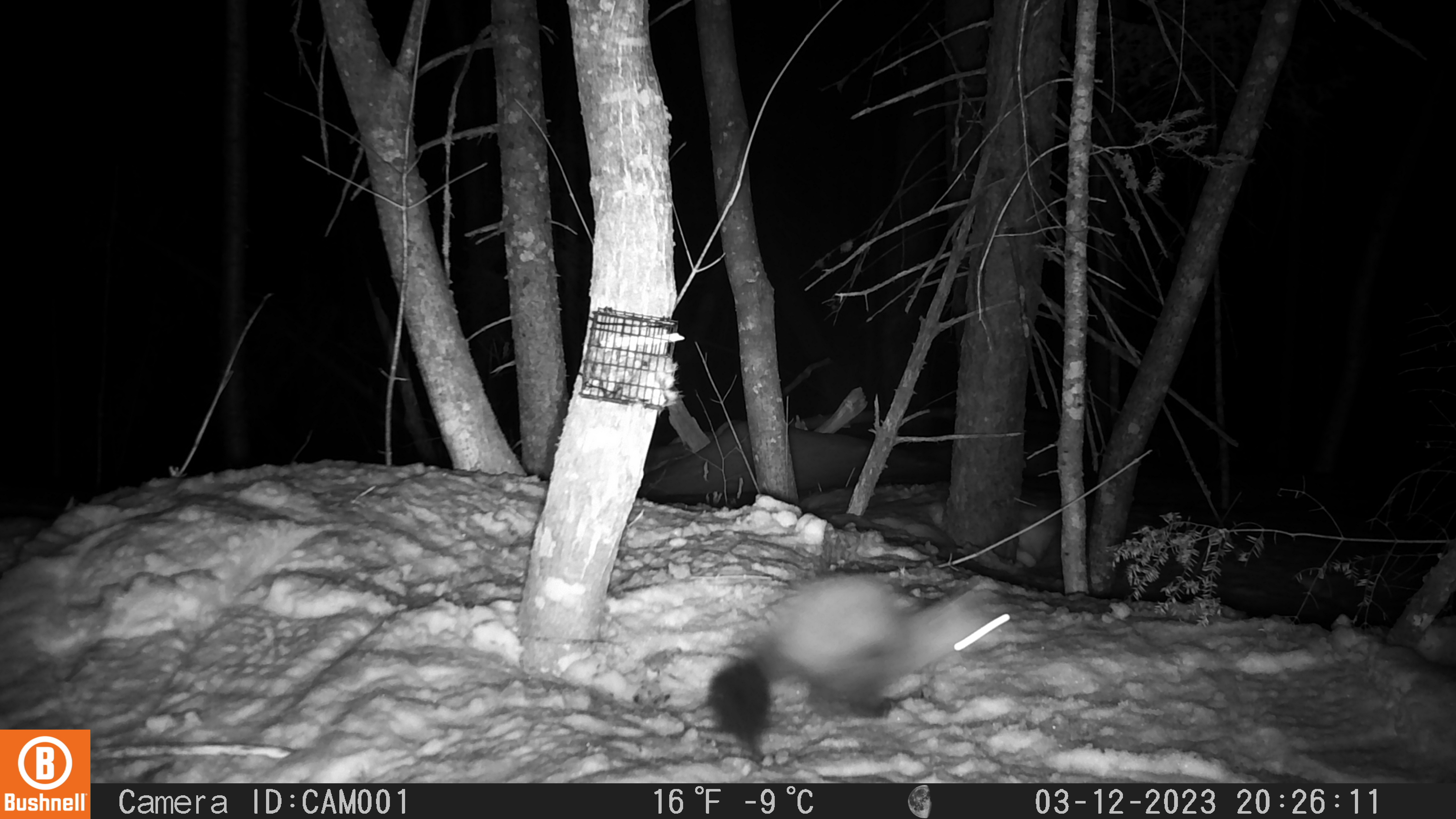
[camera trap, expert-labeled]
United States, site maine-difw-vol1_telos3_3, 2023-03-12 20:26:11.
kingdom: Animalia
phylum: Chordata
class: Mammalia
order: Carnivora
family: Mustelidae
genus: Martes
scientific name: Martes americana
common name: american marten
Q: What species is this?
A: American marten (Martes americana).